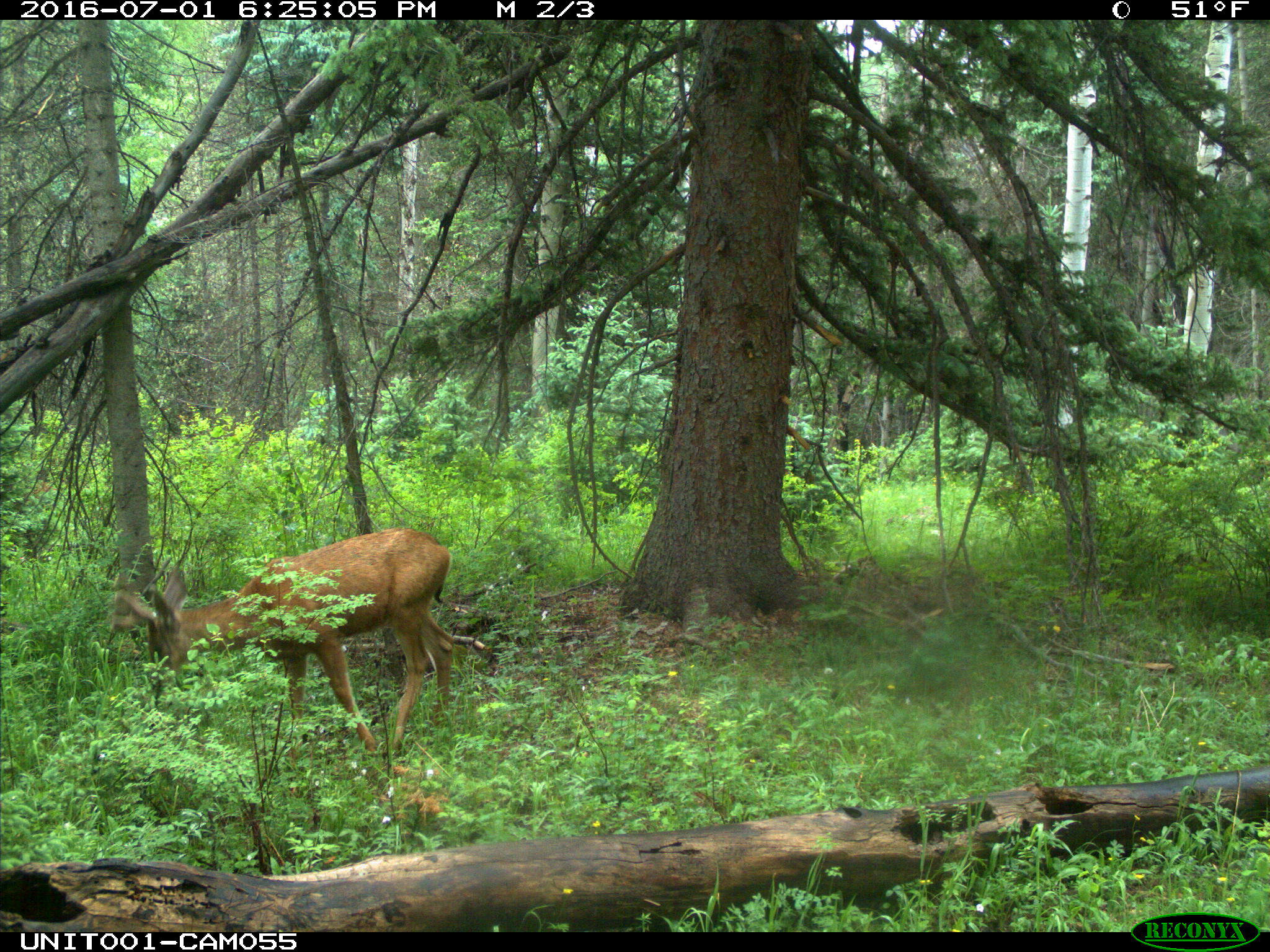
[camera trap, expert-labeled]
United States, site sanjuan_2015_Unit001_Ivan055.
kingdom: Animalia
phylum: Chordata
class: Mammalia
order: Artiodactyla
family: Cervidae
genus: Odocoileus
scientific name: Odocoileus hemionus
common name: mule deer